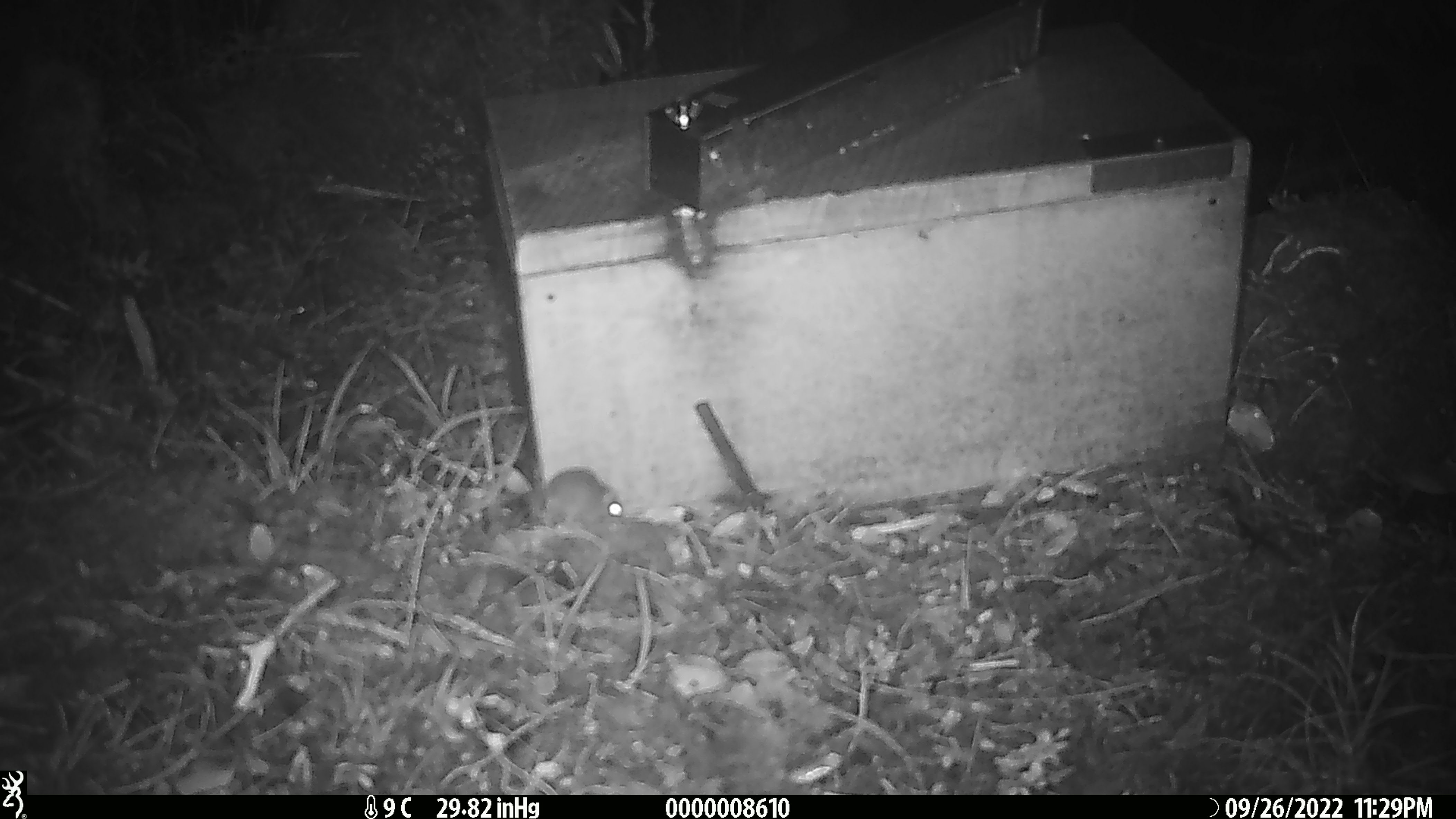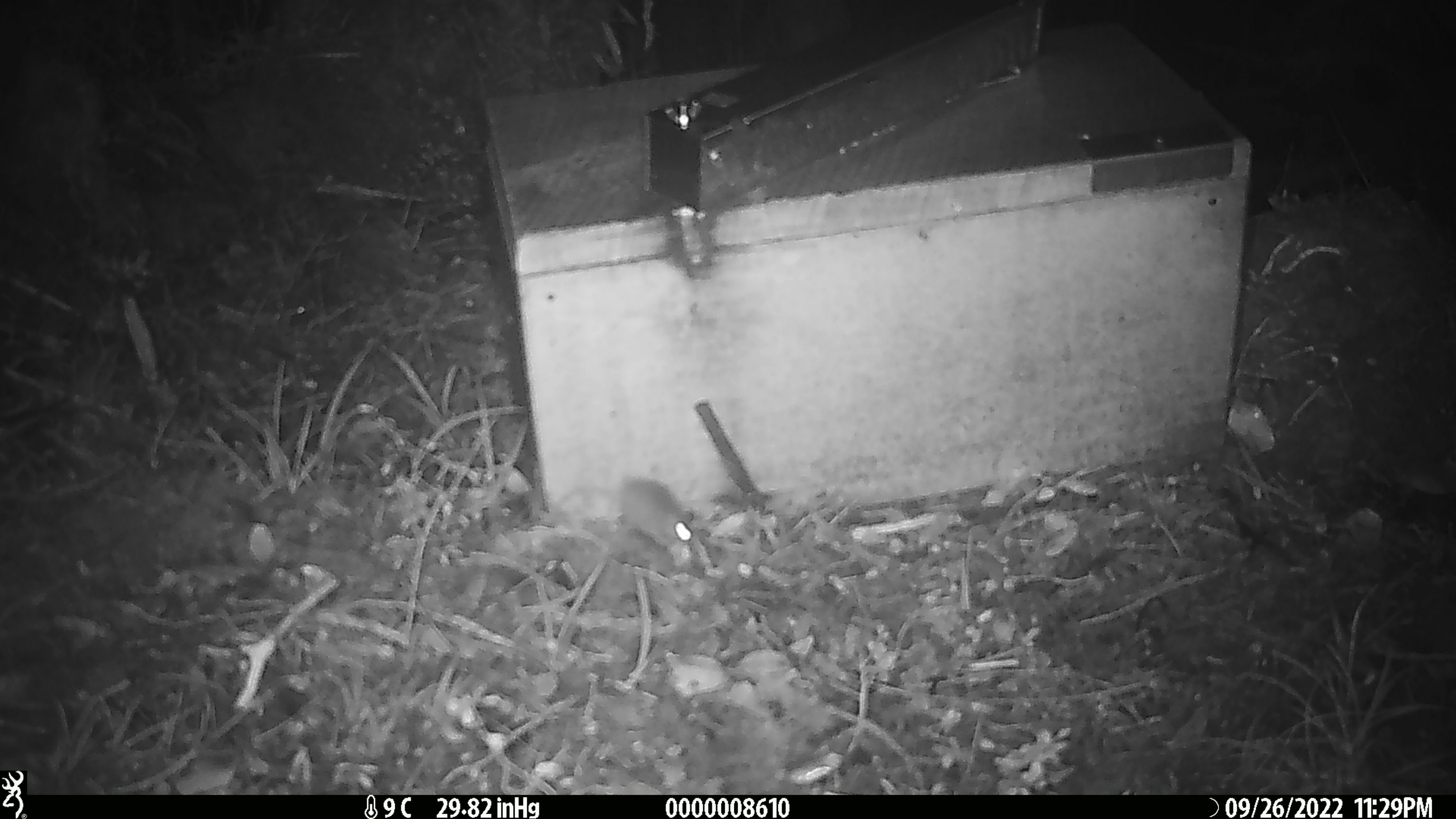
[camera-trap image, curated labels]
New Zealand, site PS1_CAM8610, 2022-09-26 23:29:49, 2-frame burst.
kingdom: Animalia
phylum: Chordata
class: Mammalia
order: Rodentia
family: Muridae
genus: Mus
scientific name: Mus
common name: mouse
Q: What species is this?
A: Mouse (Mus).